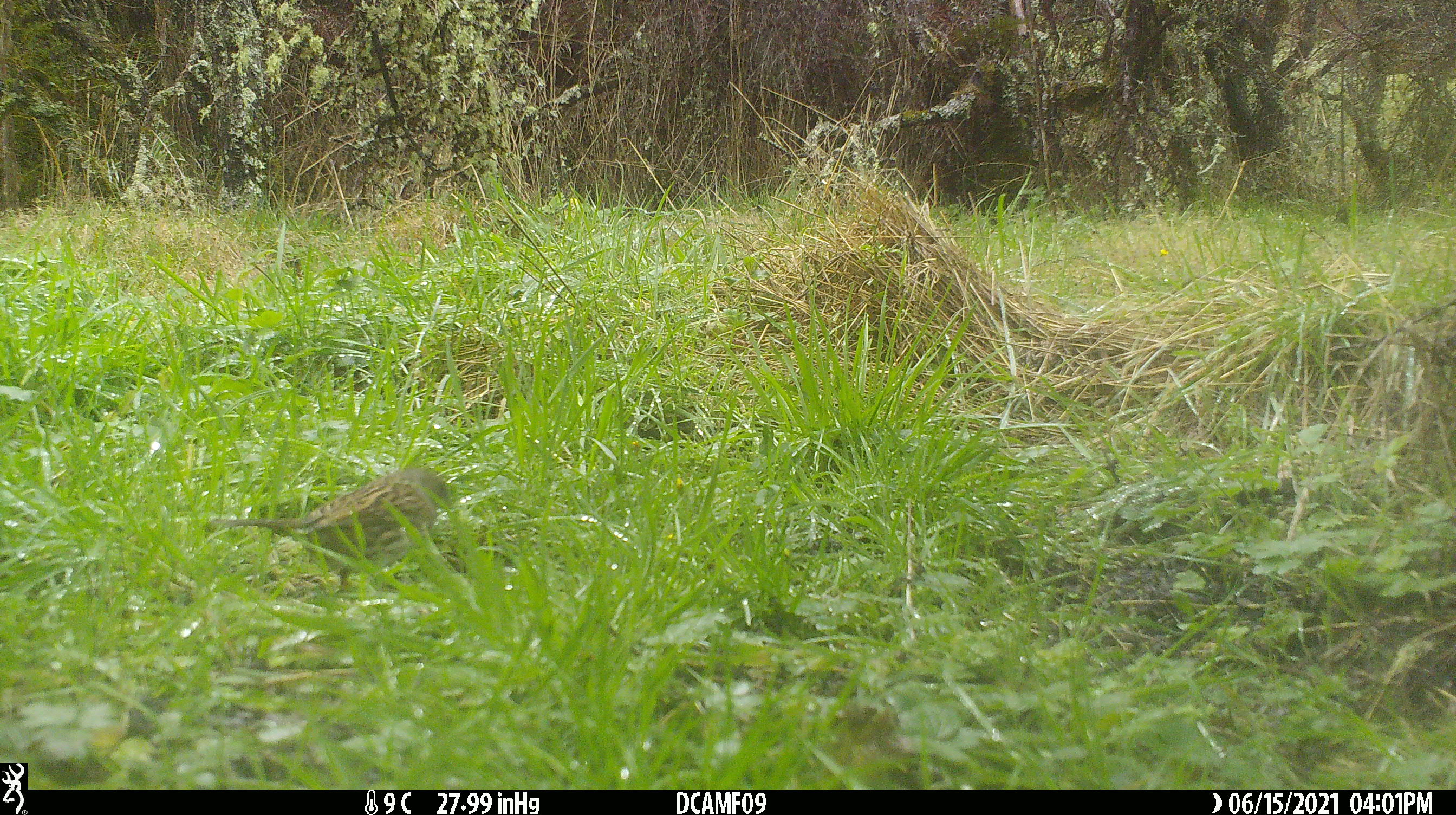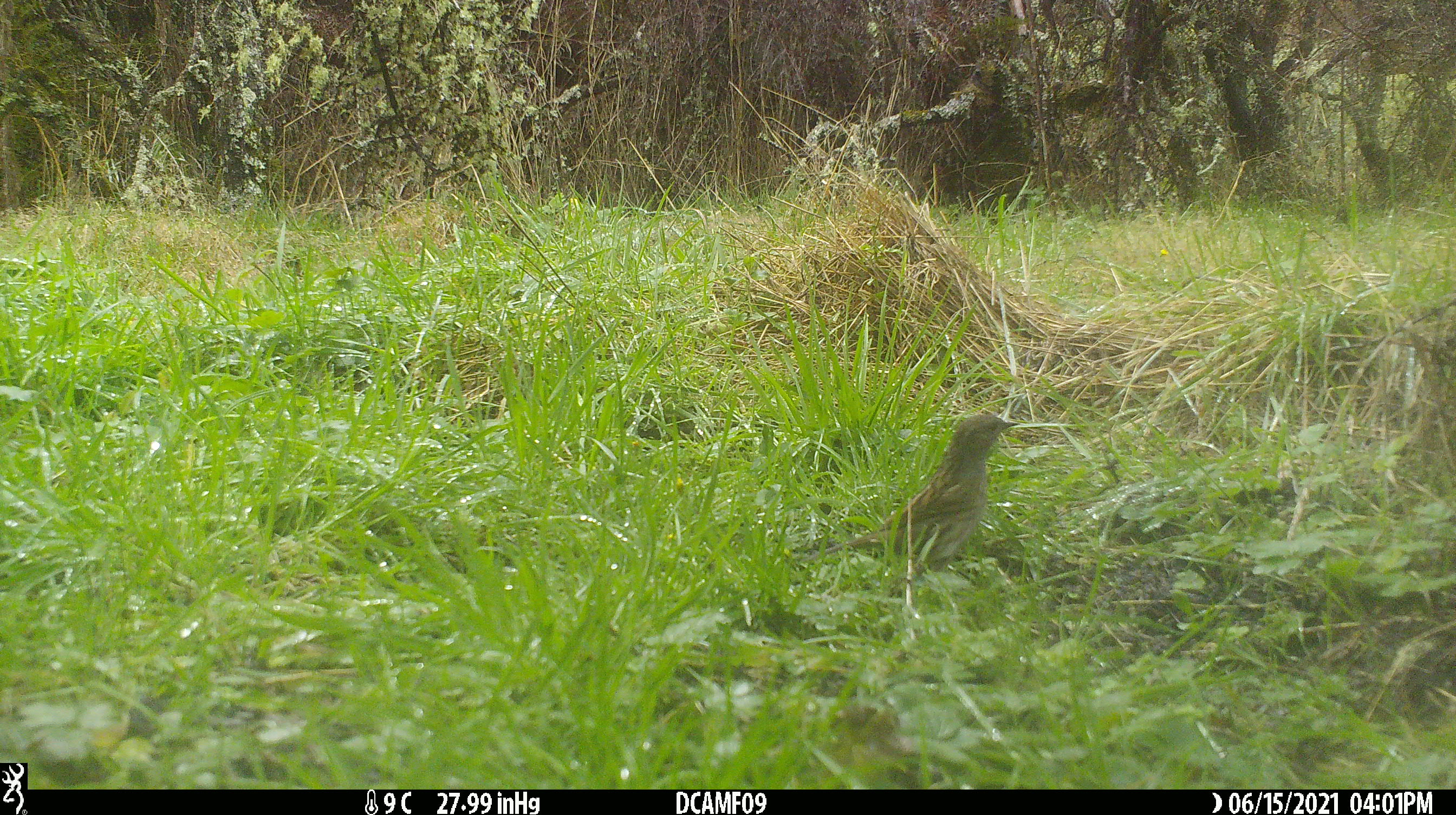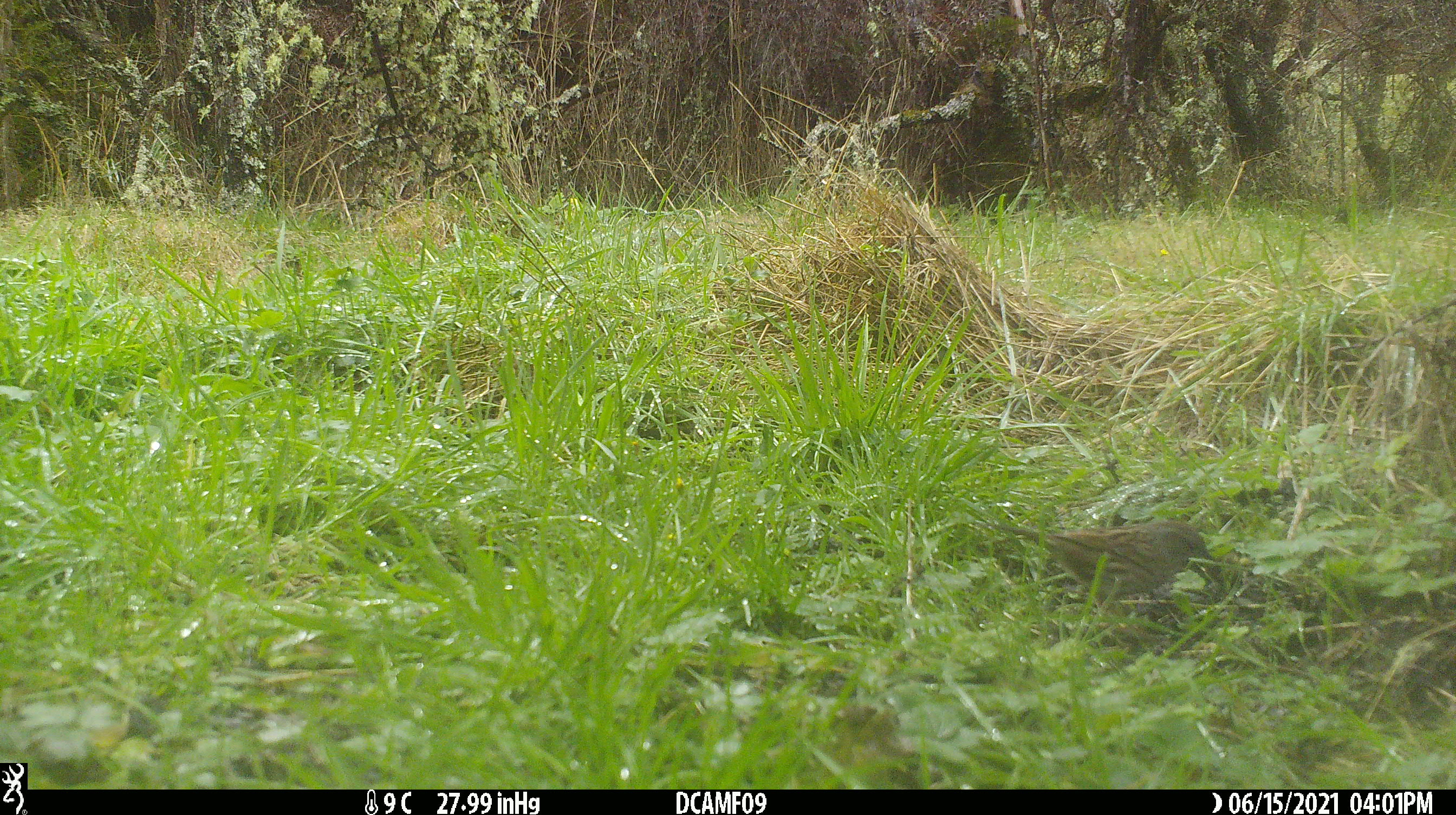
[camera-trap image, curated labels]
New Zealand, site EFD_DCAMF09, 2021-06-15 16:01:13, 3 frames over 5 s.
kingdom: Animalia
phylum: Chordata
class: Aves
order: Passeriformes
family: Turdidae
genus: Turdus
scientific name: Turdus philomelos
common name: song thrush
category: thrush